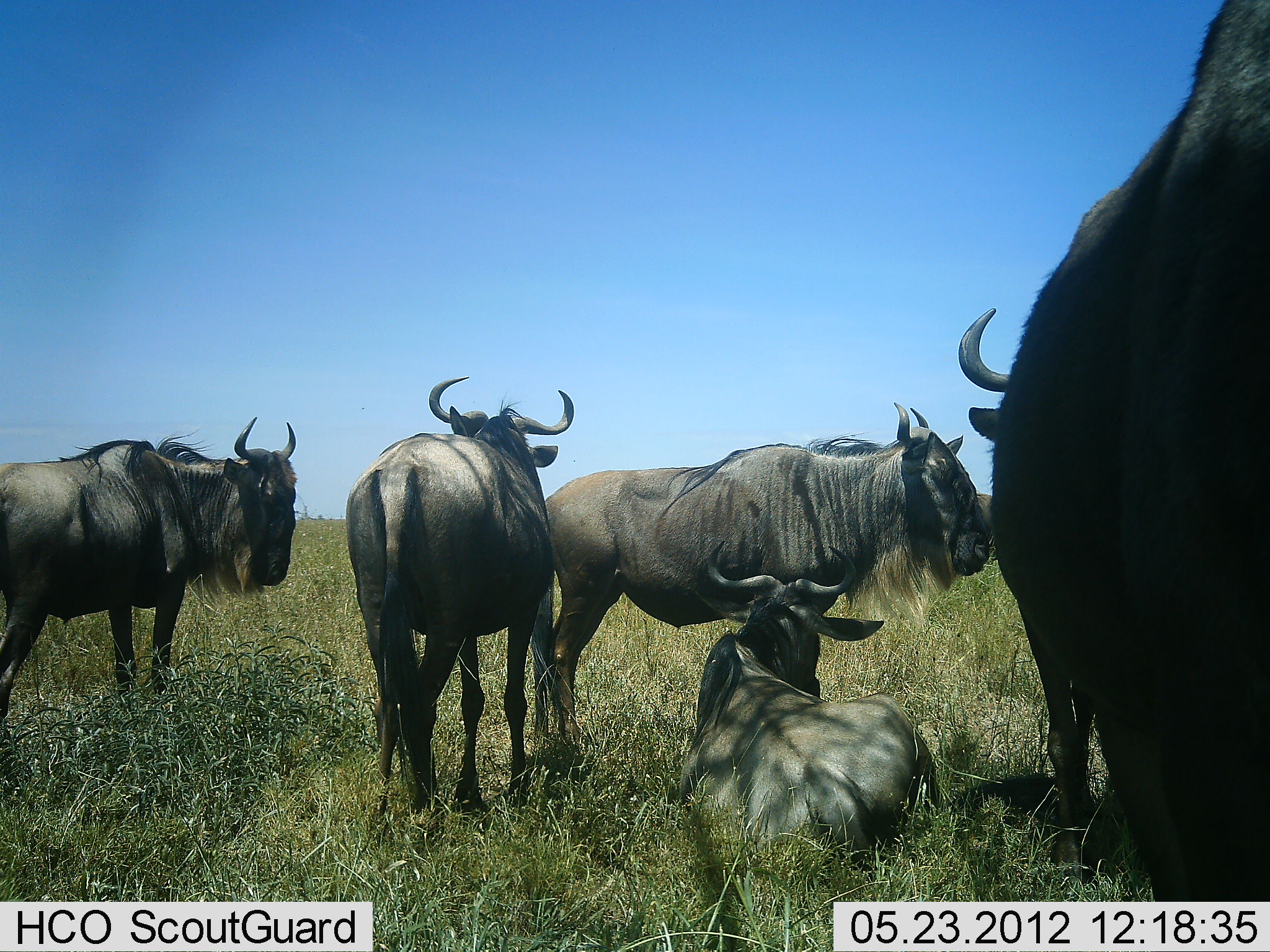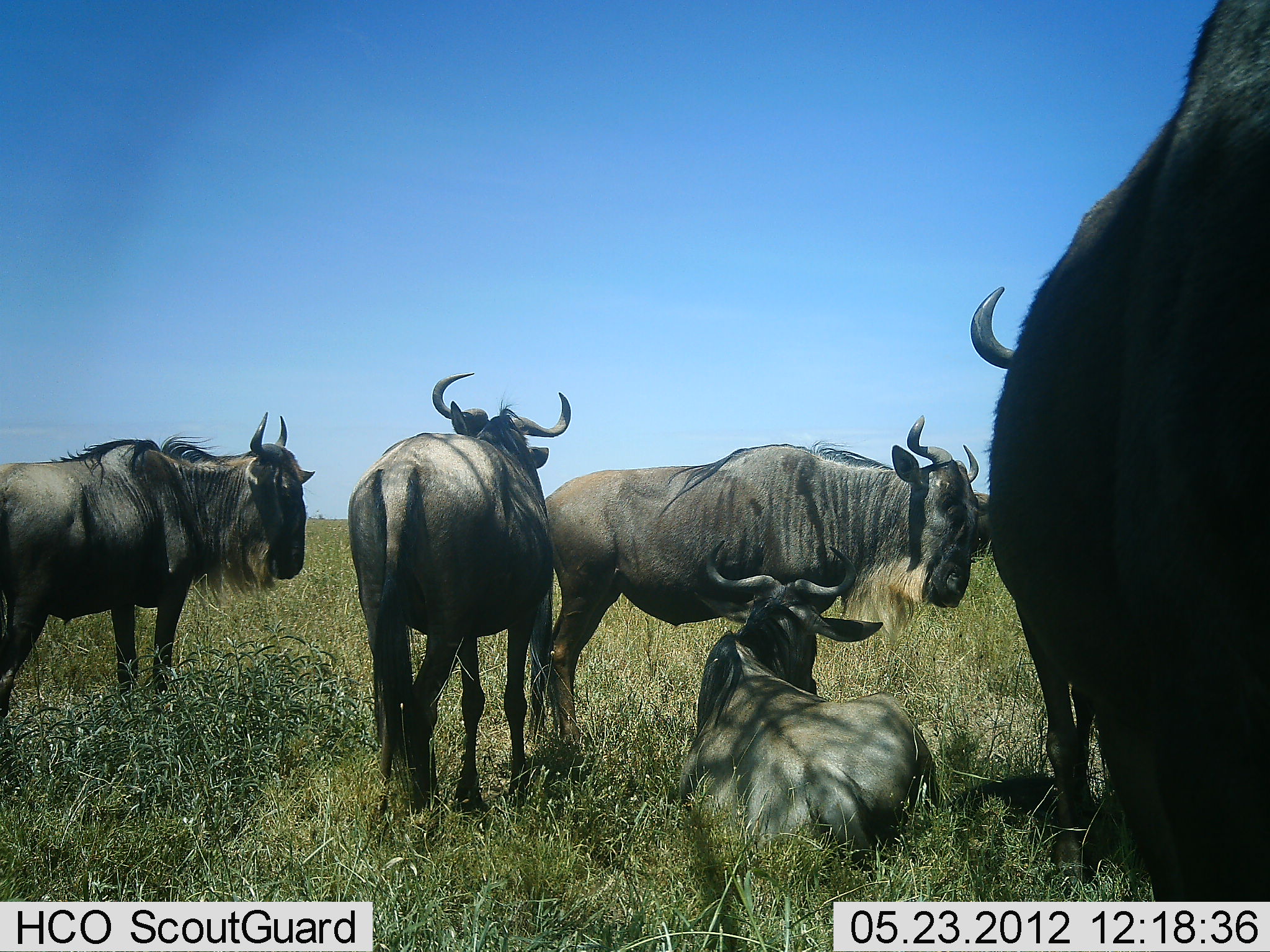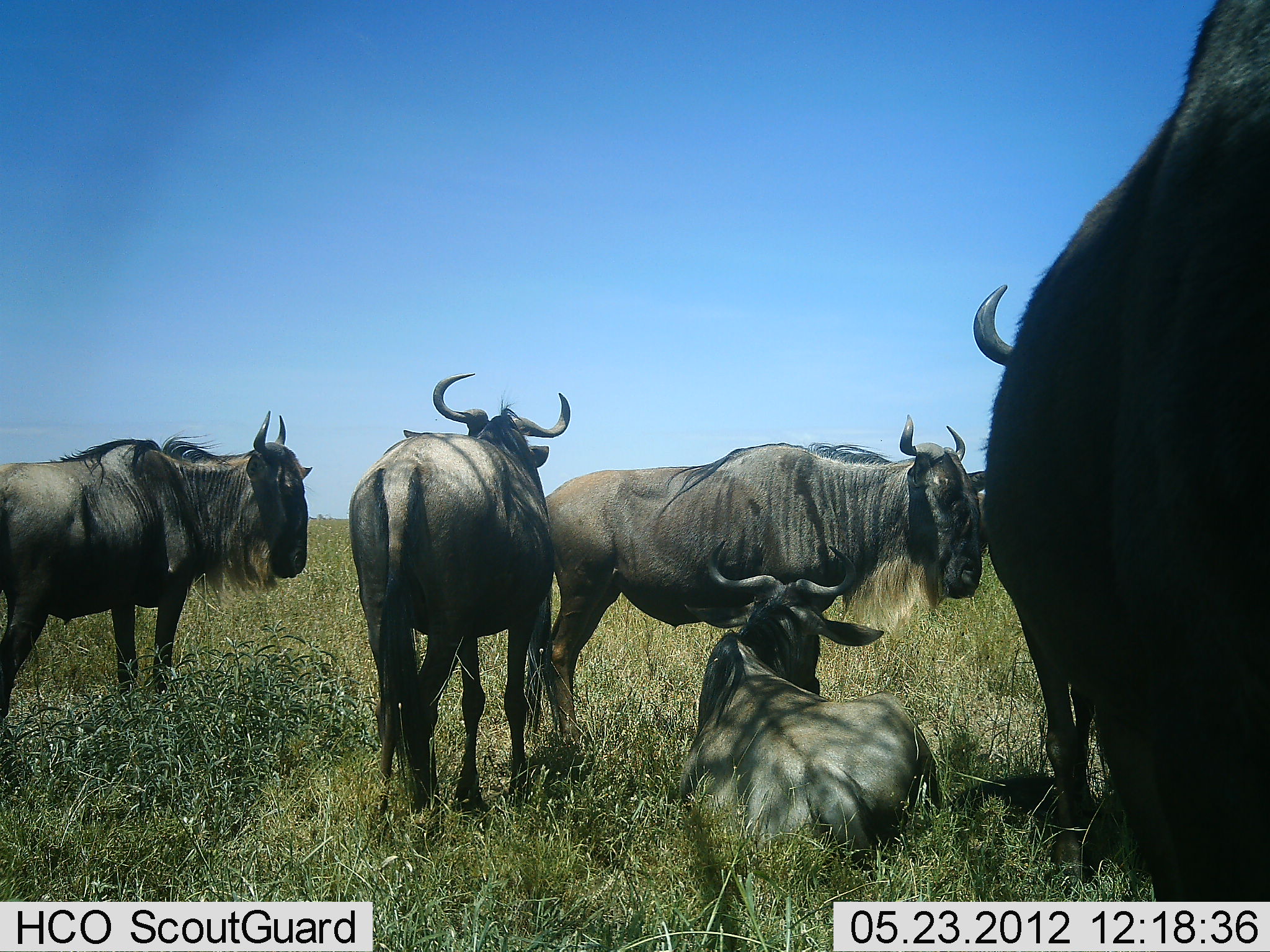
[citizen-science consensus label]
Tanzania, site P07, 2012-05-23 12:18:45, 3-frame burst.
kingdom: Animalia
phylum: Chordata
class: Mammalia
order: Artiodactyla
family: Bovidae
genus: Connochaetes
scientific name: Connochaetes taurinus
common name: blue wildebeest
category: wildebeest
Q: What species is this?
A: Wildebeest (blue wildebeest) (Connochaetes taurinus).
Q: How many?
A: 5.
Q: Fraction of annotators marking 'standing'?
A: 93%.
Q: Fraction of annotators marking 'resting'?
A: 93%.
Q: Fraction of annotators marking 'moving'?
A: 0%.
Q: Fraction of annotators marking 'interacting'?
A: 11%.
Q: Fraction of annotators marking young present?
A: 0%.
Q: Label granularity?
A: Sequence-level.